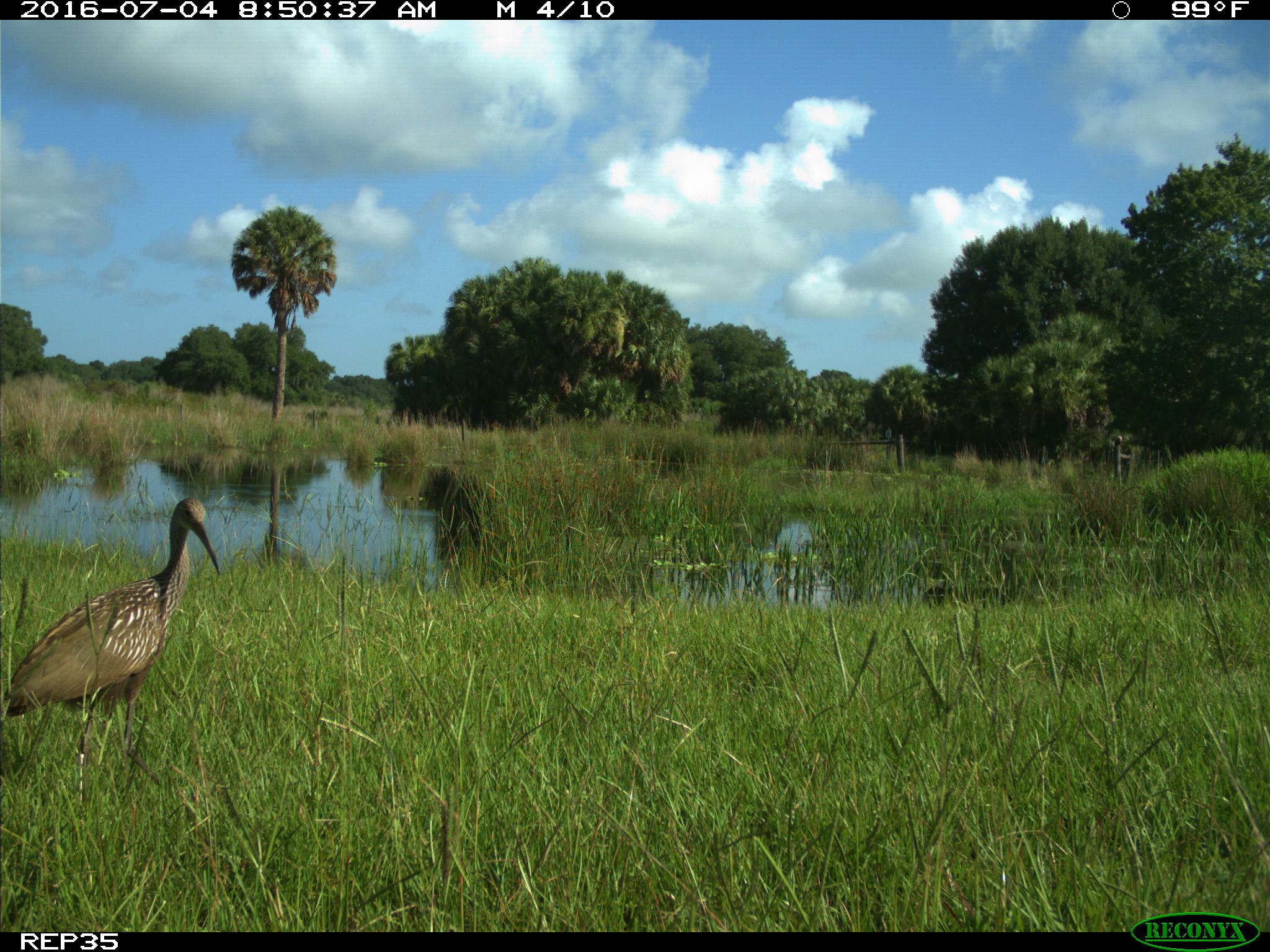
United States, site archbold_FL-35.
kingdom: Animalia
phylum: Chordata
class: Aves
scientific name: Aves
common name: birds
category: unidentified bird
Unidentified bird (birds) (Aves).